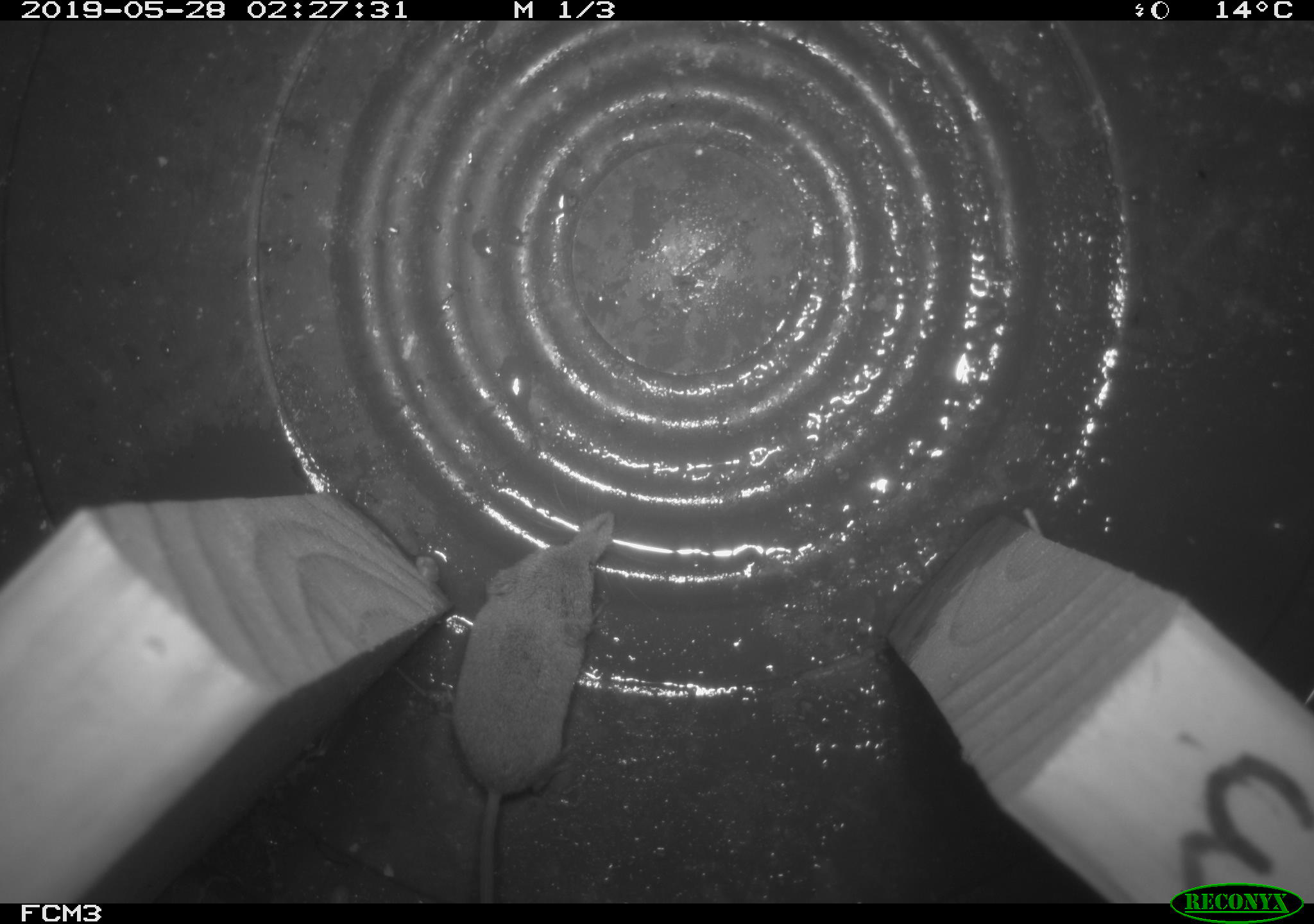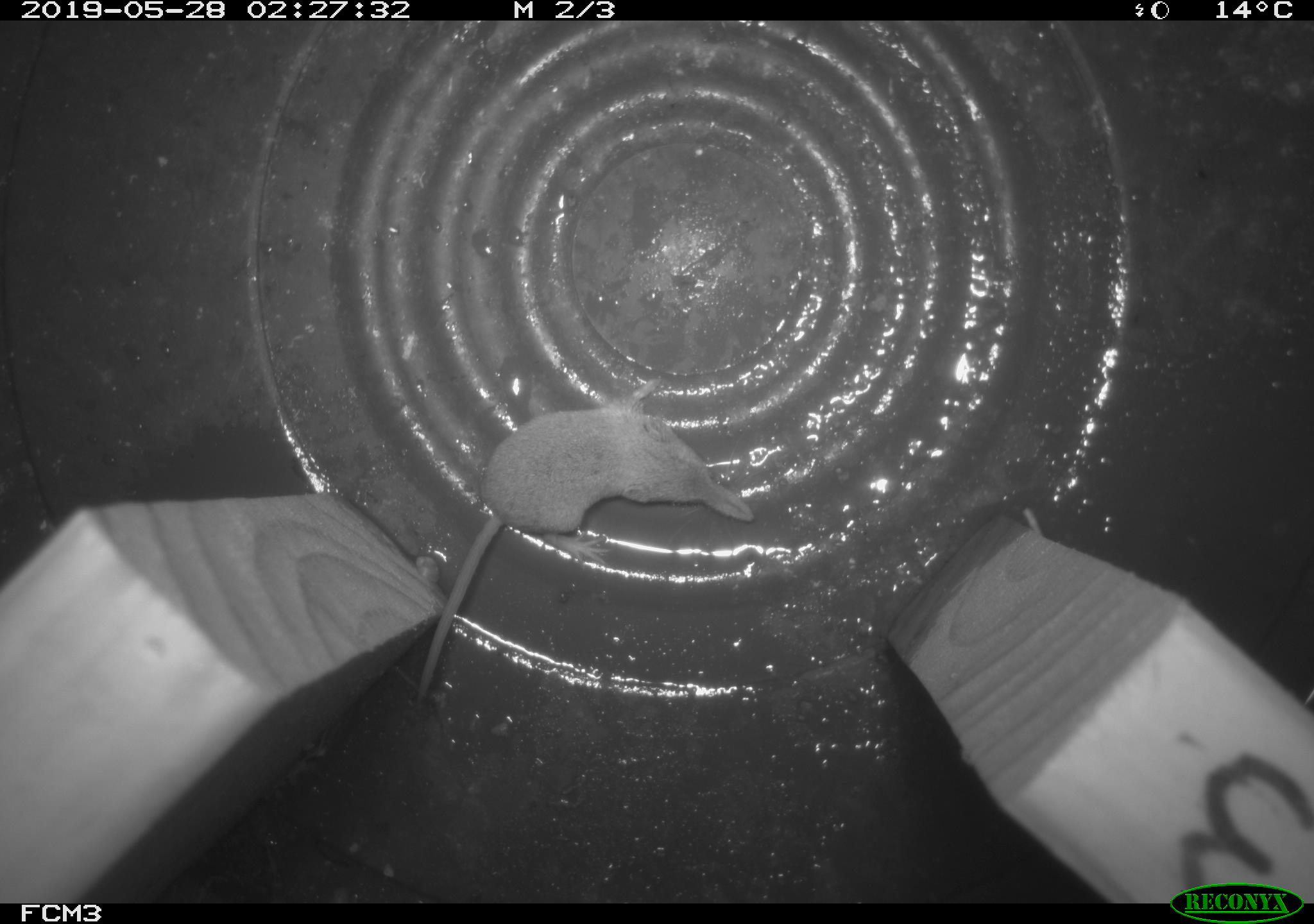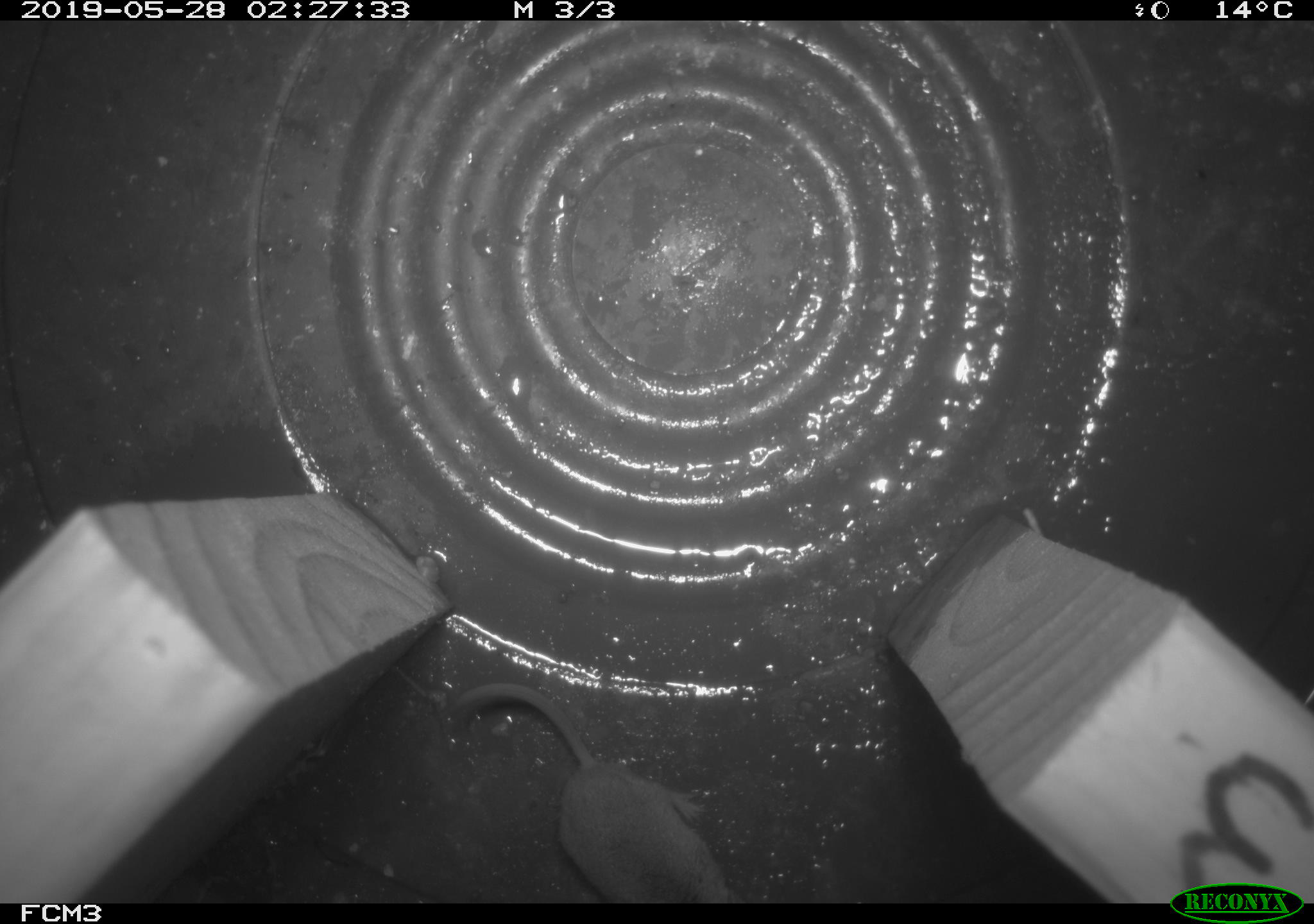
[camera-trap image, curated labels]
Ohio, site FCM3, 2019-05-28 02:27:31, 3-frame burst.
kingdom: Animalia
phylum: Chordata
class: Mammalia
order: Eulipotyphla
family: Soricidae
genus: Sorex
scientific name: Sorex cinereus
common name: masked shrew